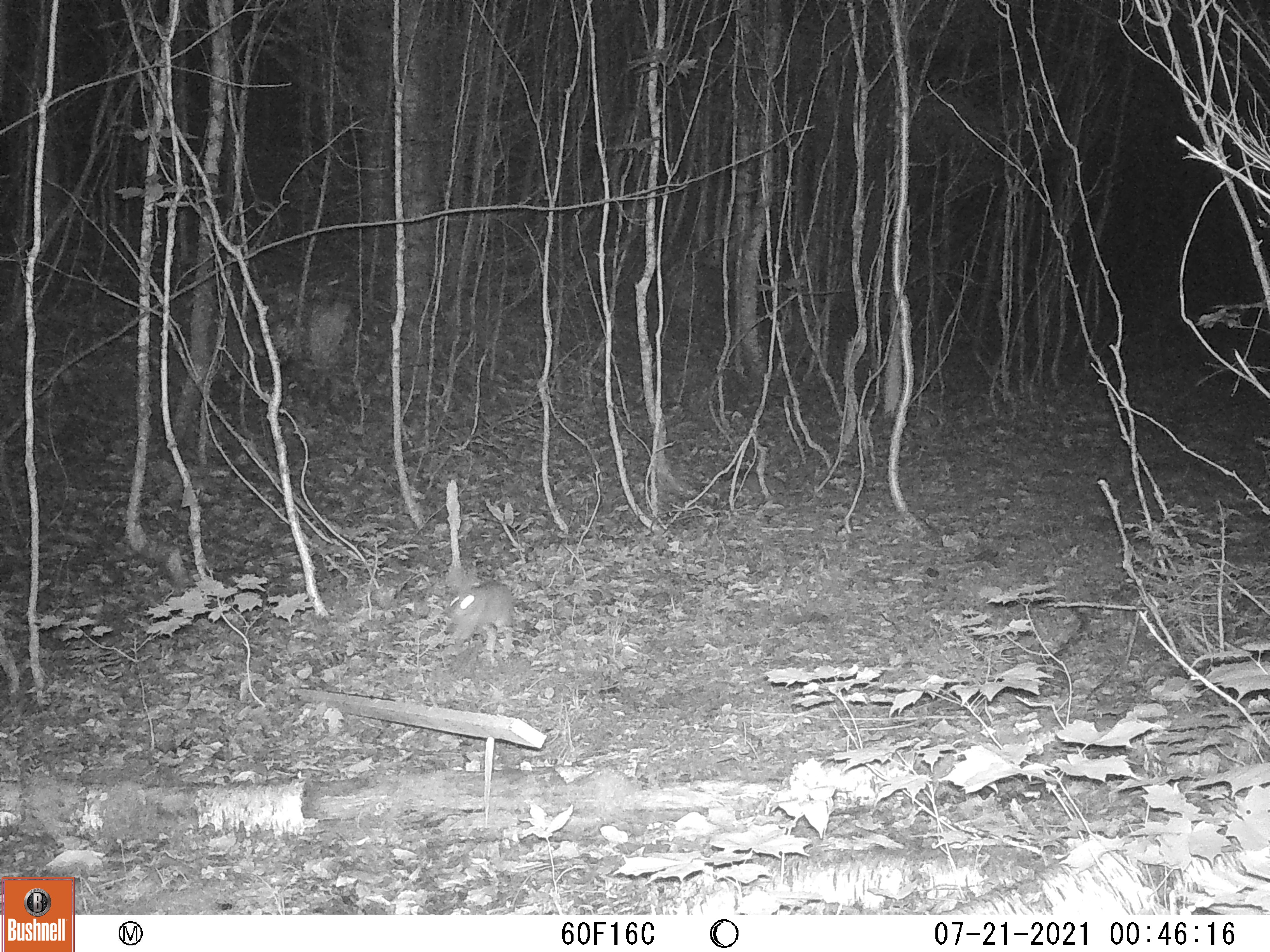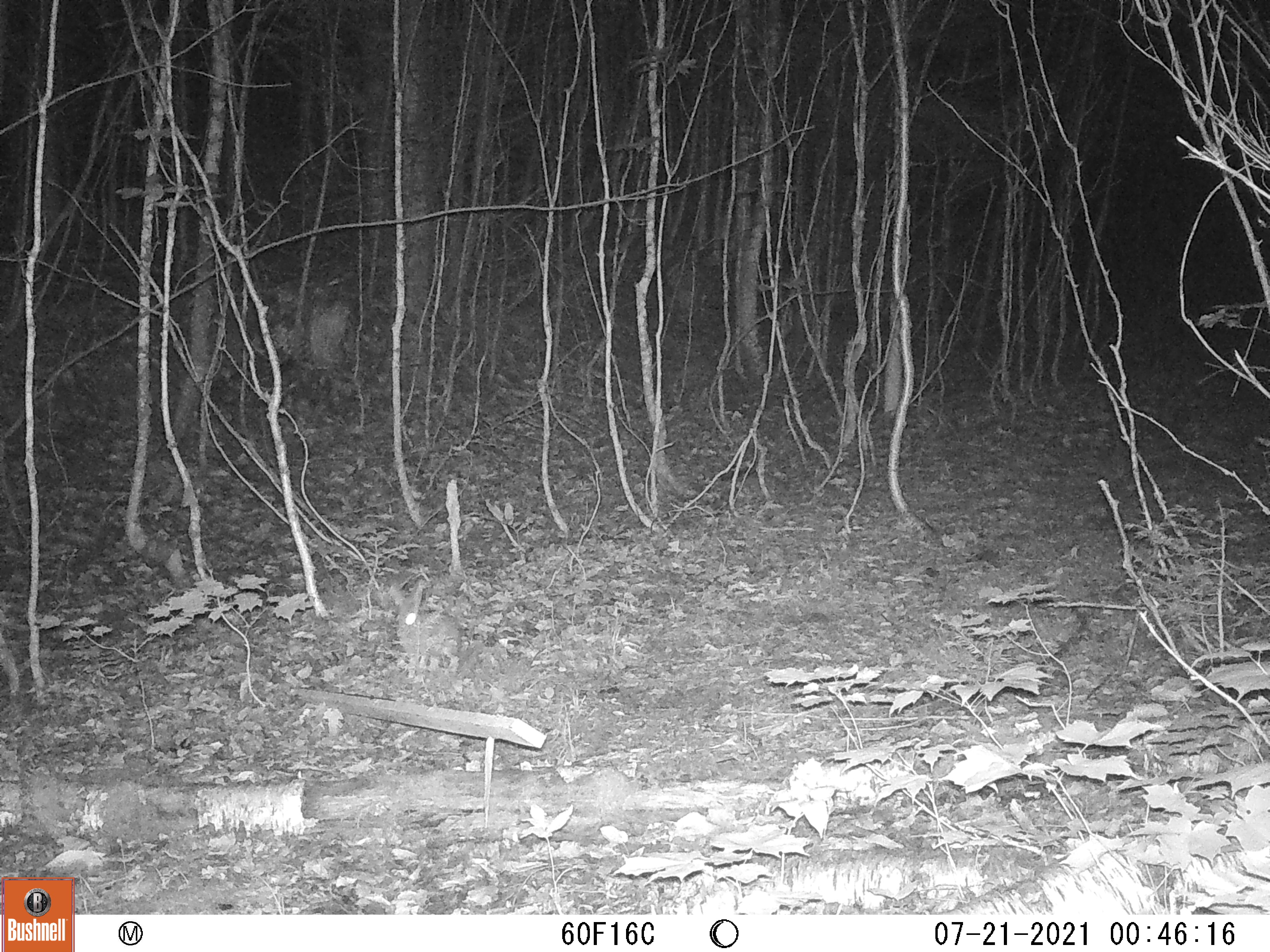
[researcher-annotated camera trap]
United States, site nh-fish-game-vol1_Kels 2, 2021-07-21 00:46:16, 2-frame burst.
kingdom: Animalia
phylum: Chordata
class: Mammalia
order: Lagomorpha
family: Leporidae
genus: Sylvilagus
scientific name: Sylvilagus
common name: cottontail rabbit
Cottontail rabbit (Sylvilagus).